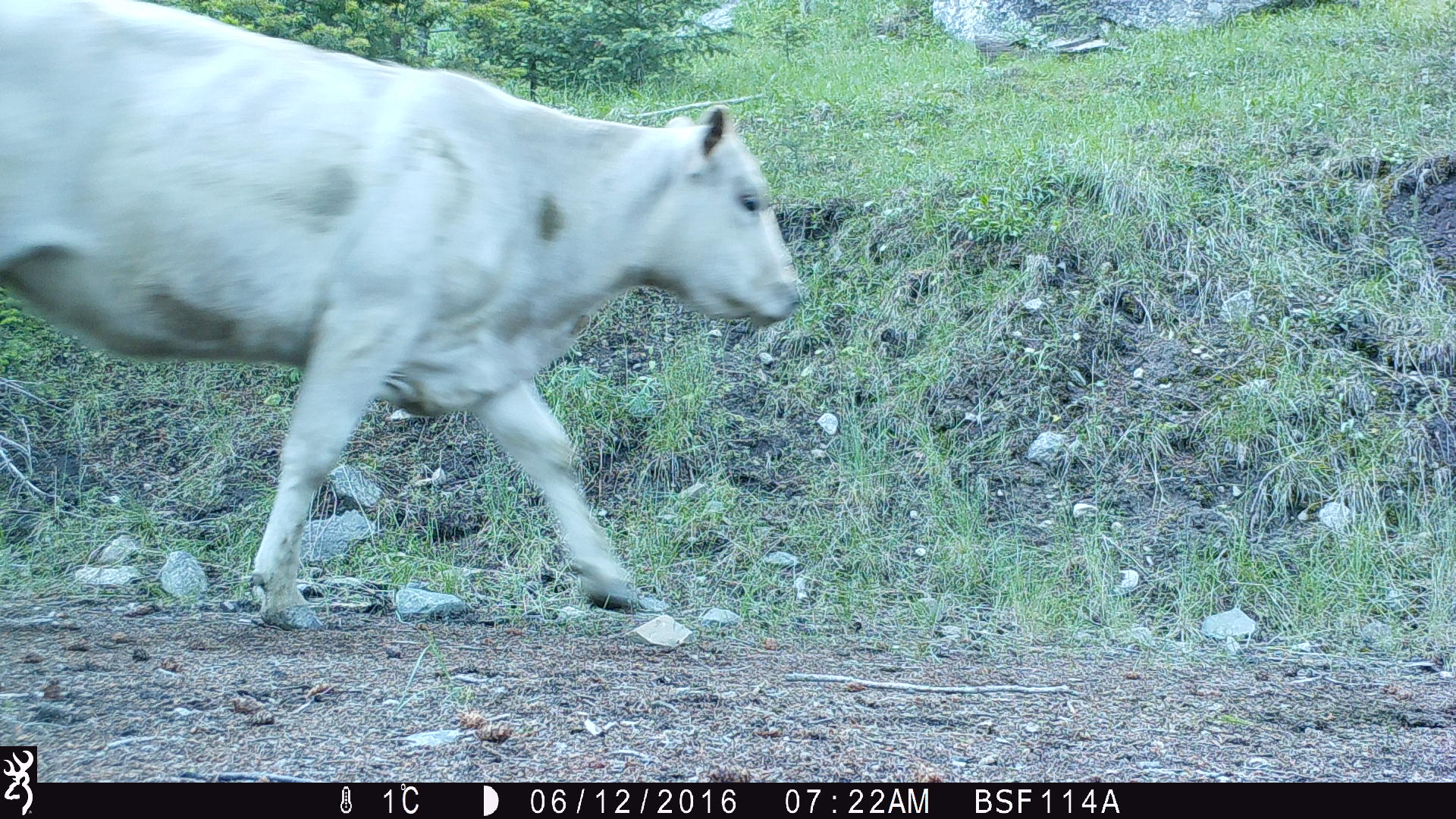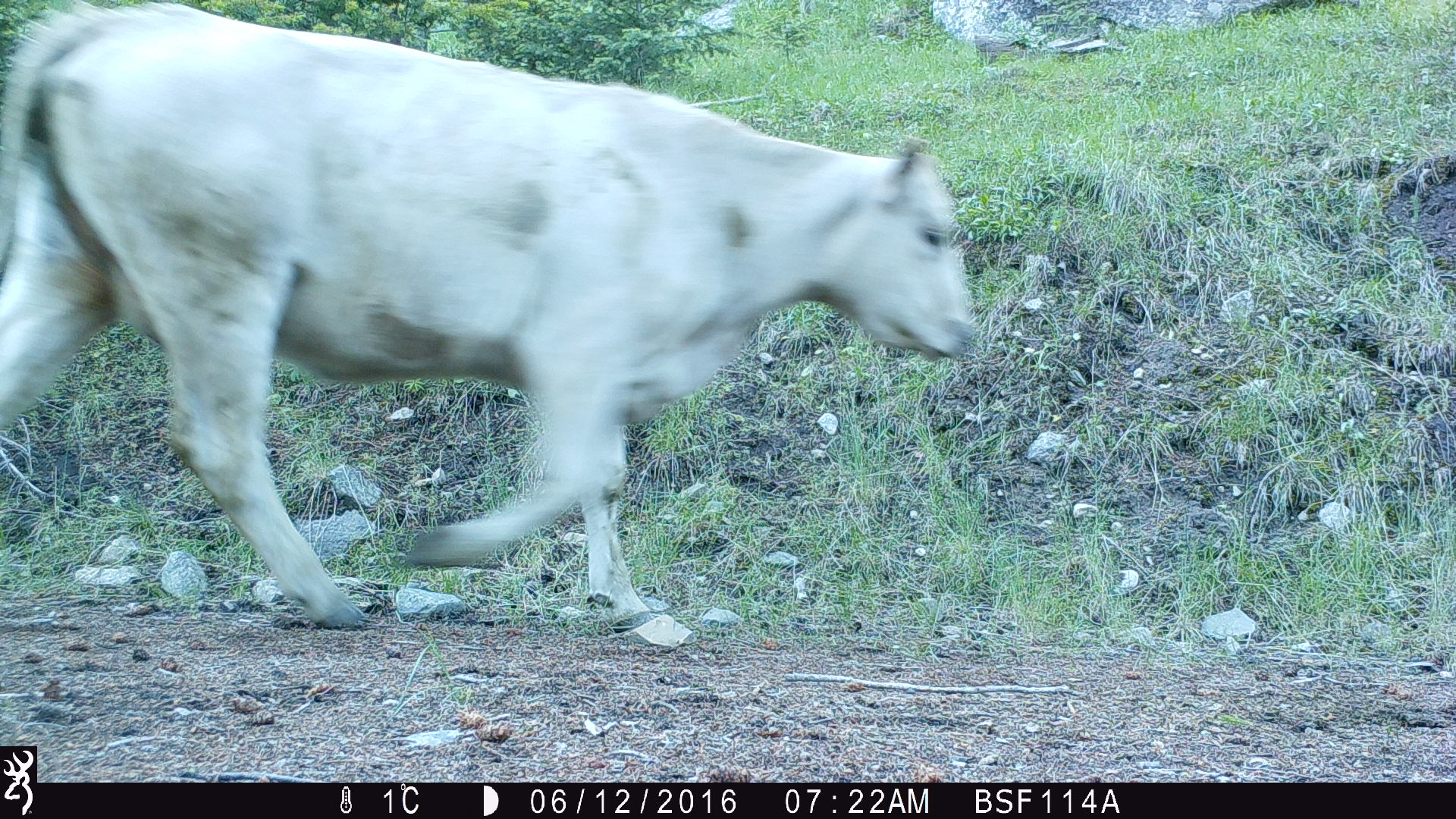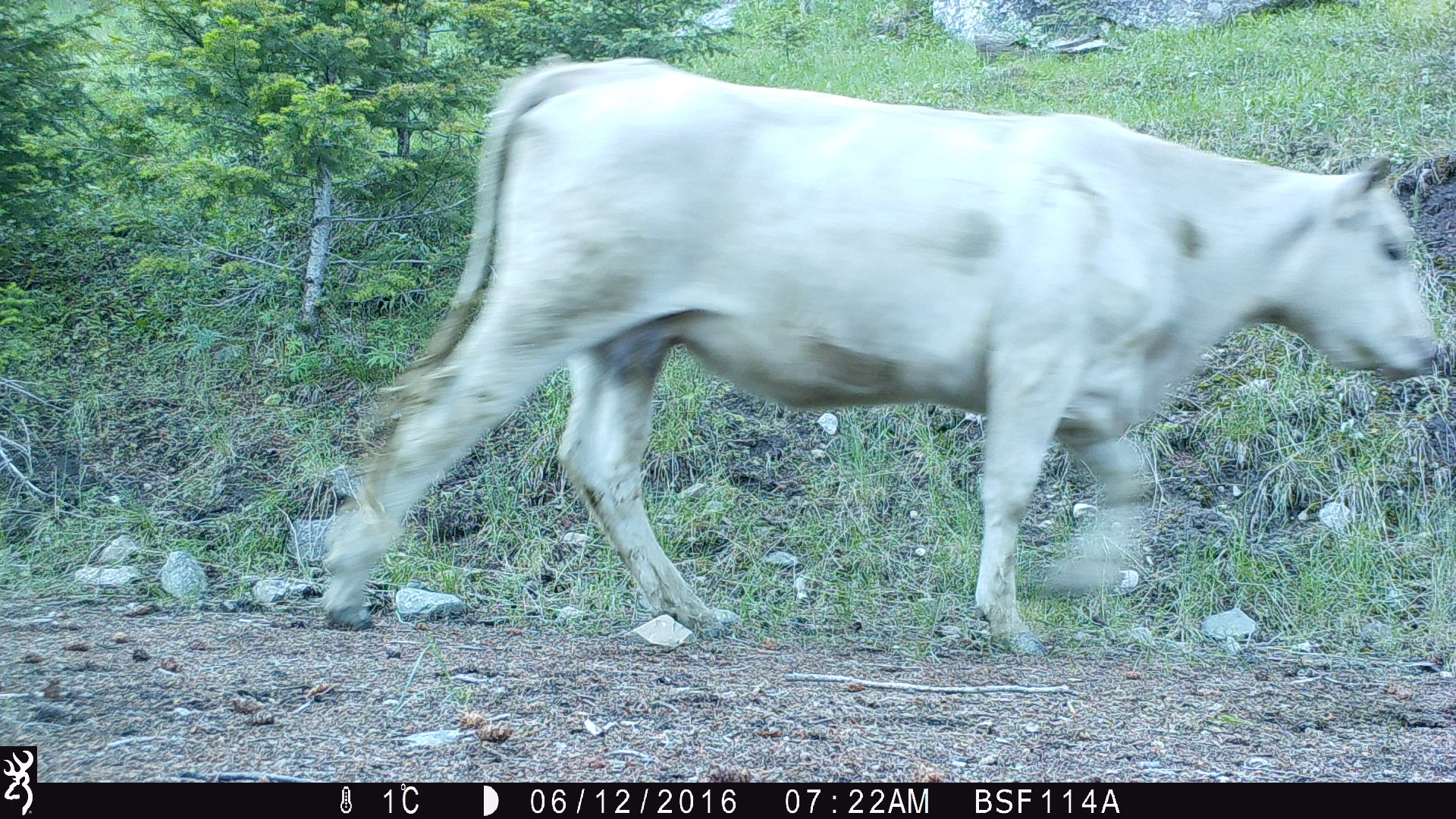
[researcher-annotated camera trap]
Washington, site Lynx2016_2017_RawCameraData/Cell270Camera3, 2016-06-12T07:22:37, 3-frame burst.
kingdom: Animalia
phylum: Chordata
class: Mammalia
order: Artiodactyla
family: Bovidae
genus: Bos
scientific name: Bos taurus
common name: domestic cattle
Domestic cattle (Bos taurus). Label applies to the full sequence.